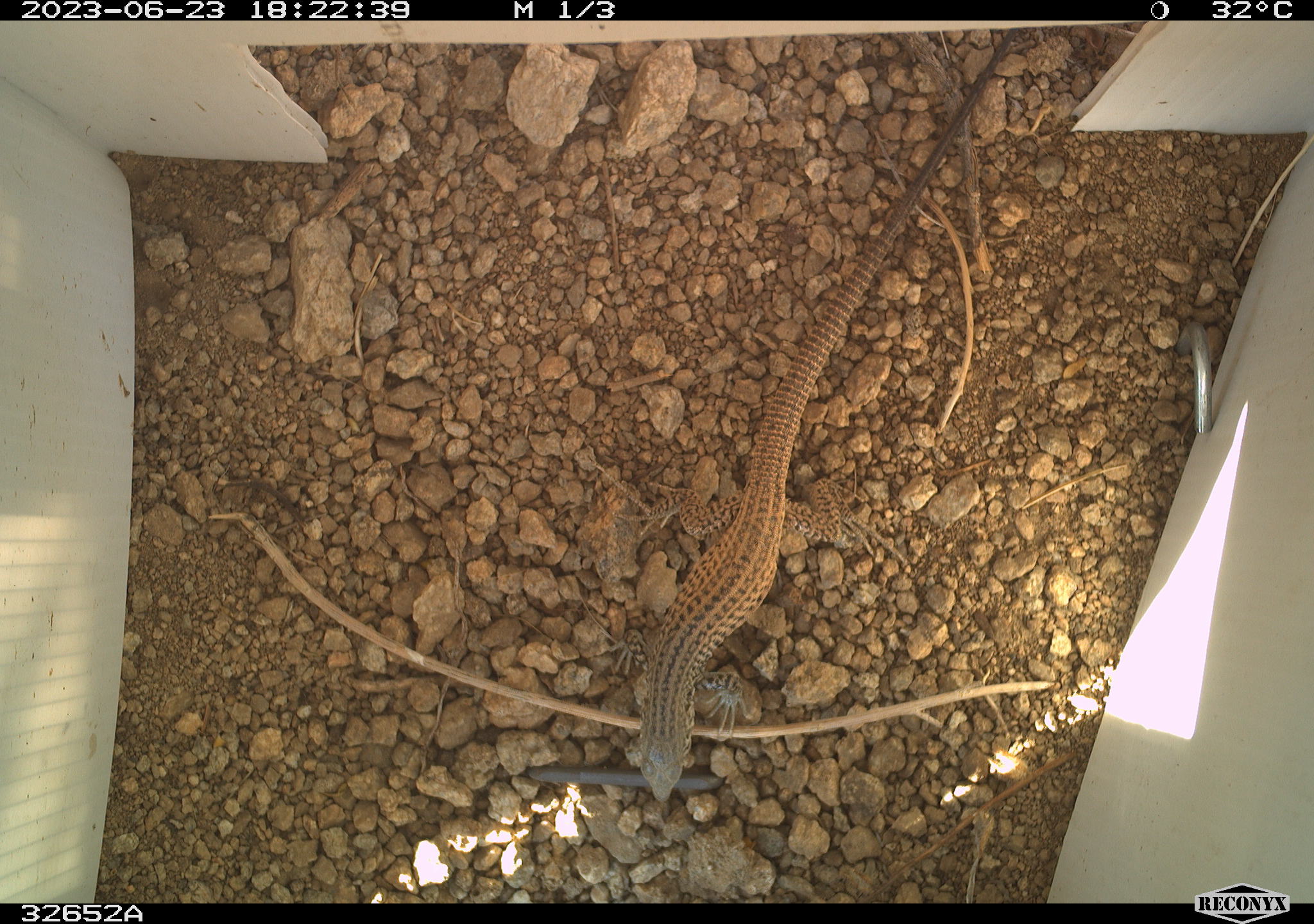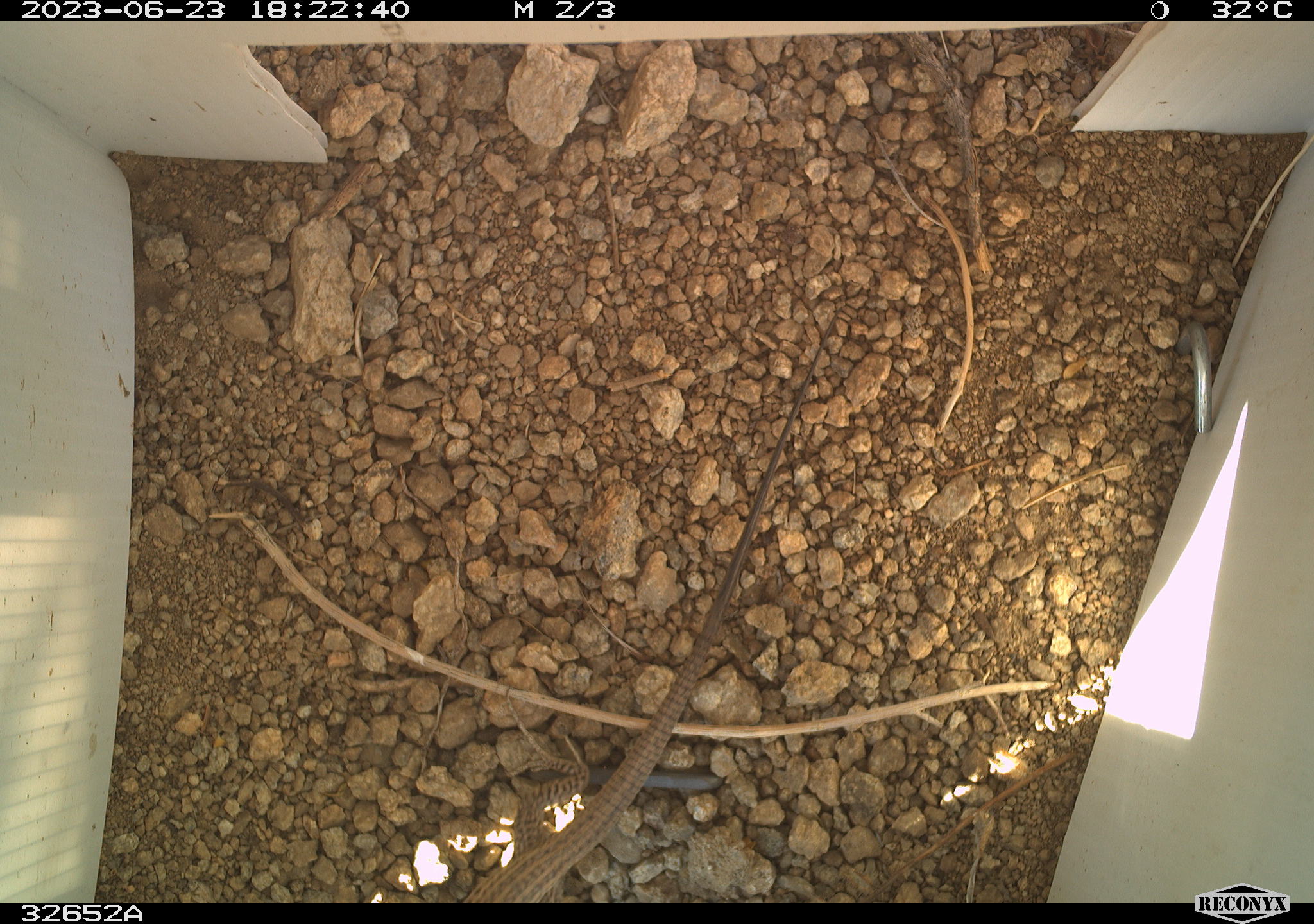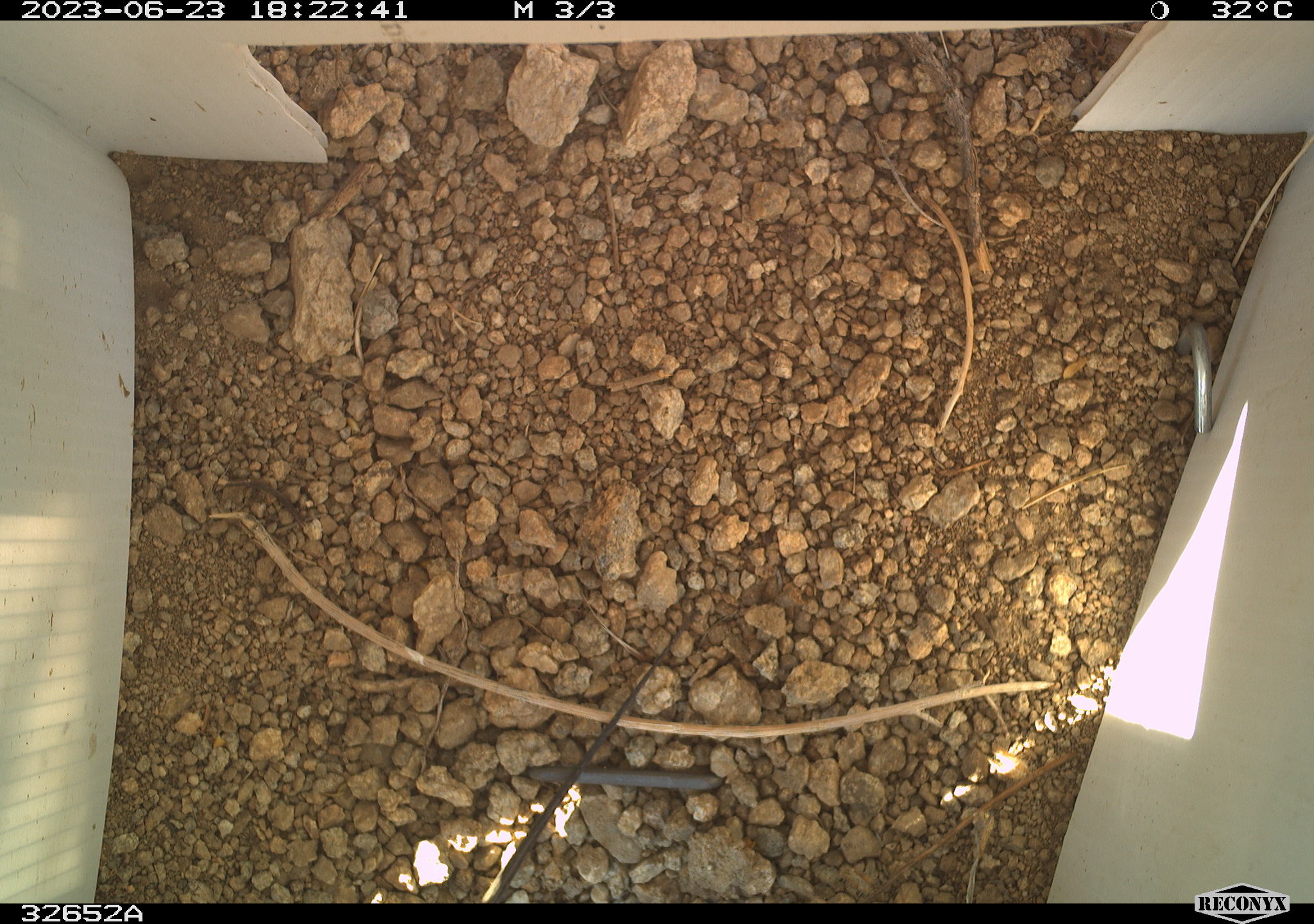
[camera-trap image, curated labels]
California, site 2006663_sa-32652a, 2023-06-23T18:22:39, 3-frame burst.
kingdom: Animalia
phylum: Chordata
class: Reptilia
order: Squamata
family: Teiidae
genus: Aspidoscelis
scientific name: Aspidoscelis tigris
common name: western whiptail